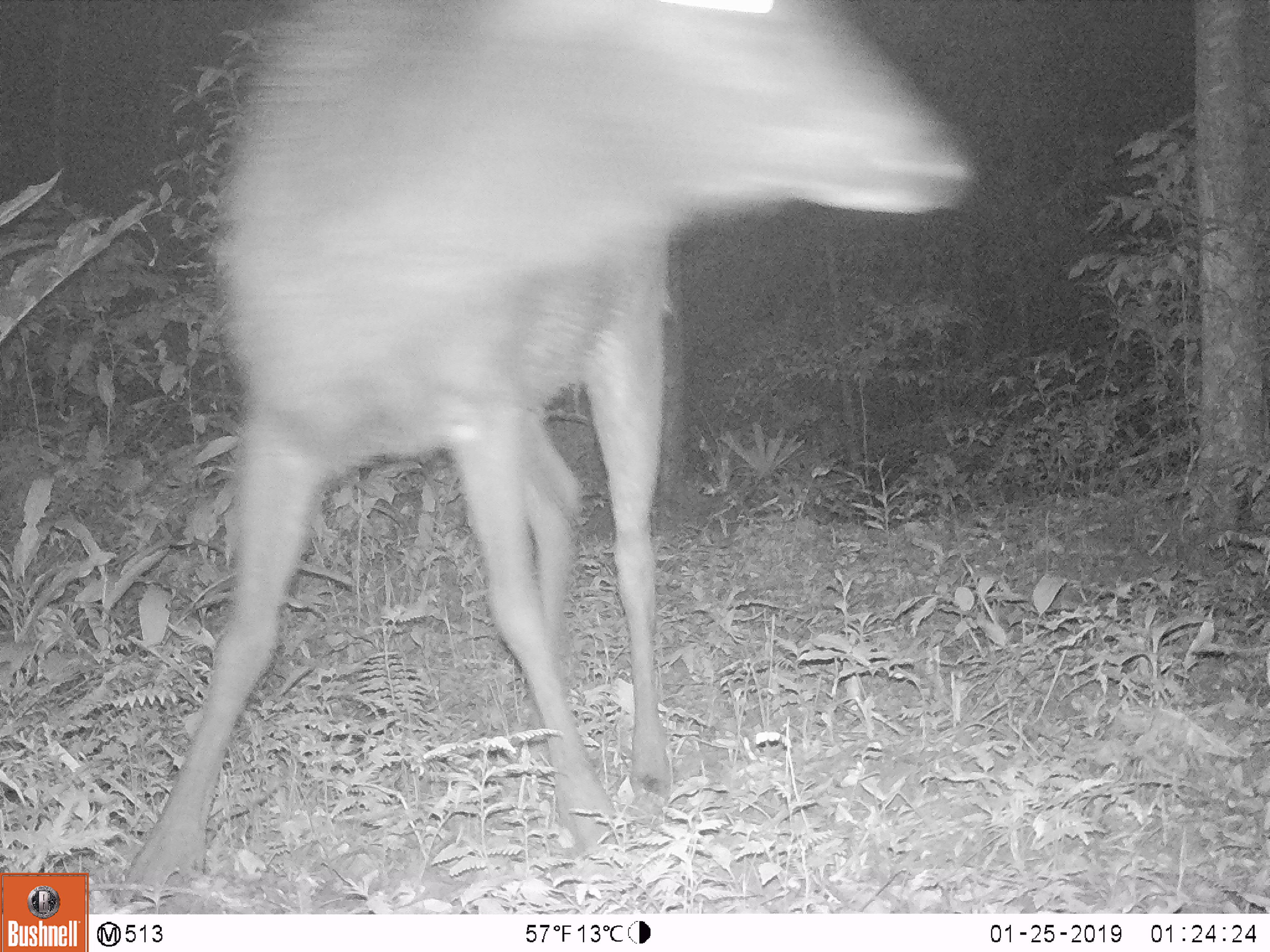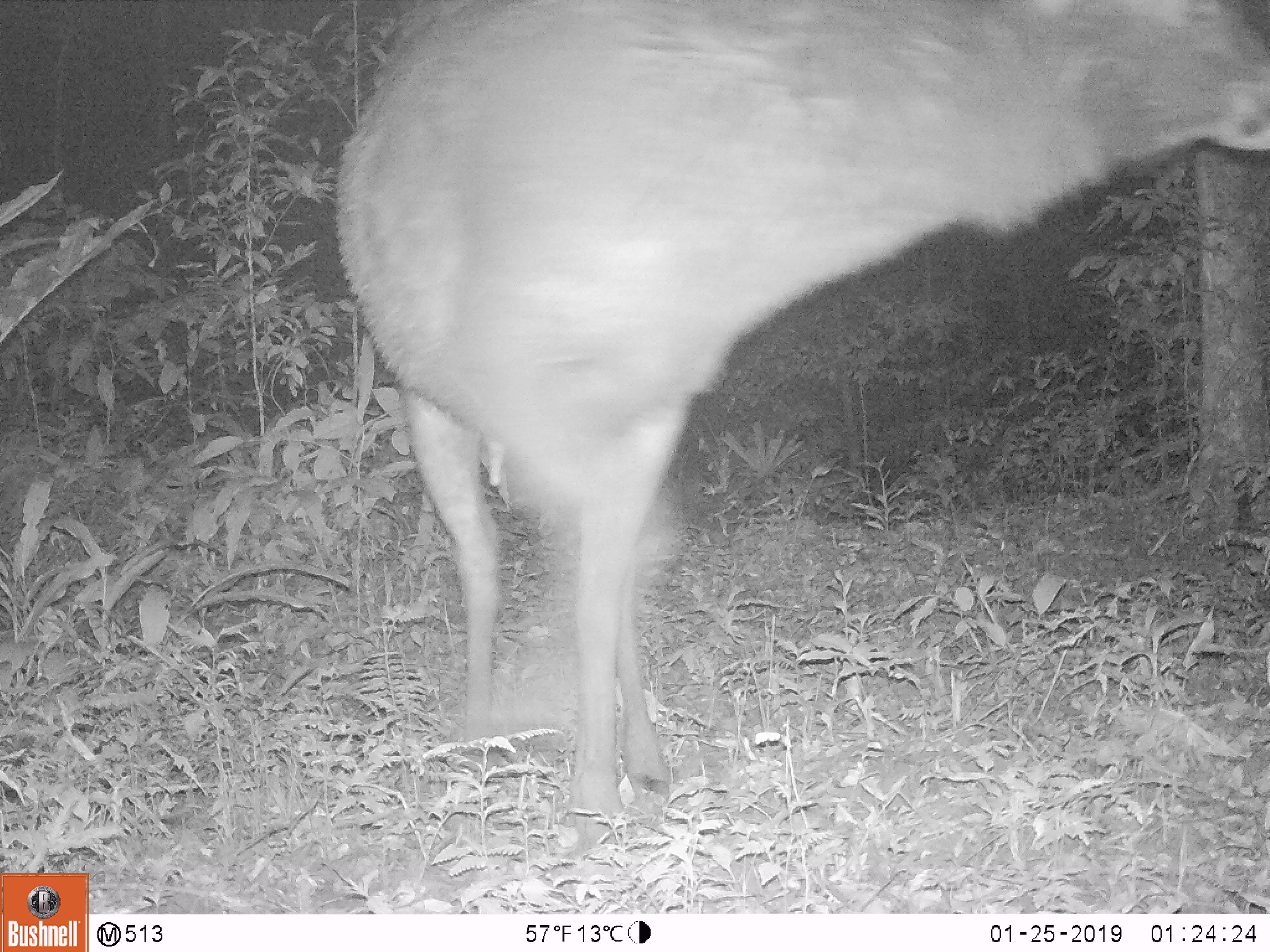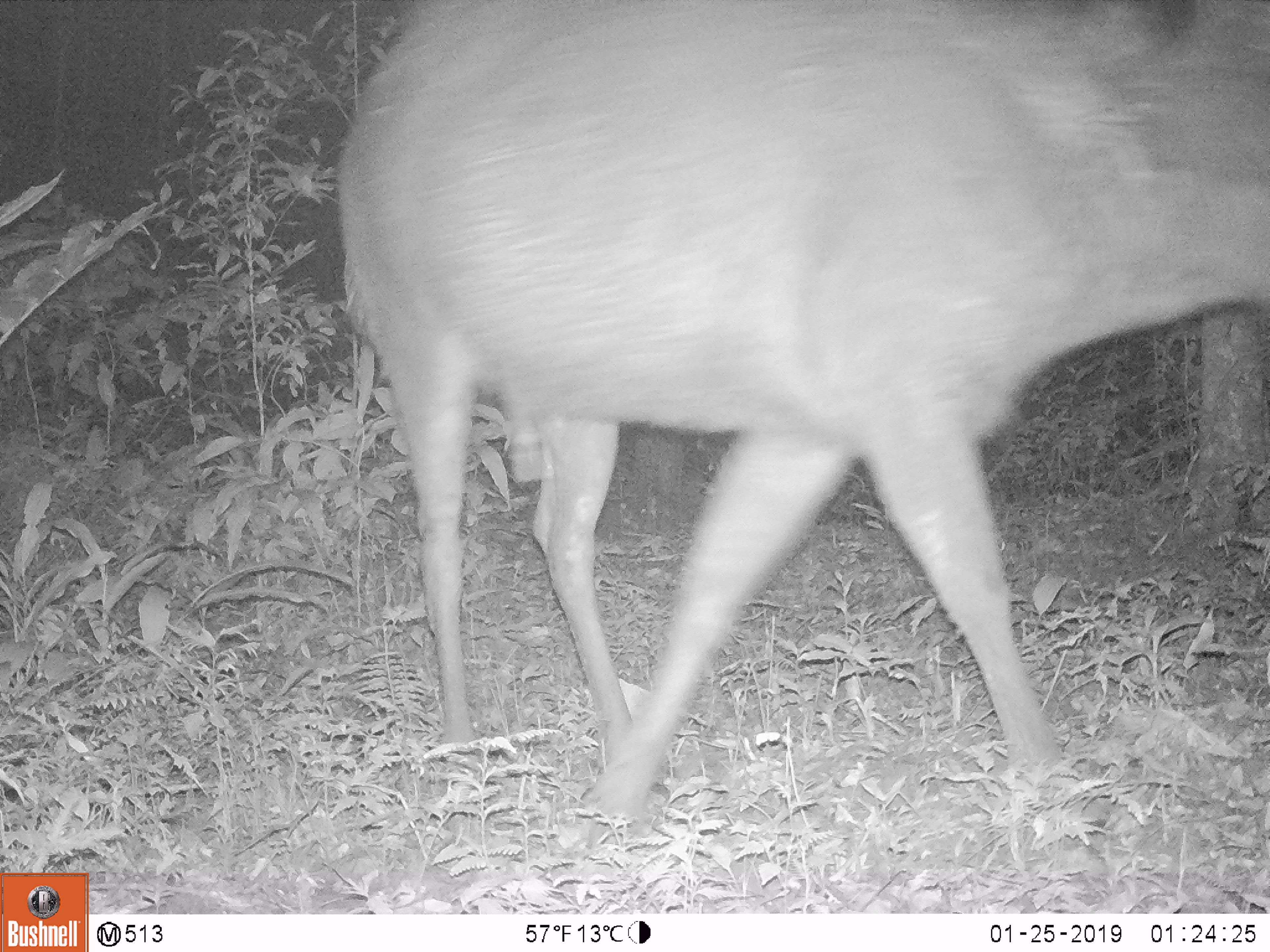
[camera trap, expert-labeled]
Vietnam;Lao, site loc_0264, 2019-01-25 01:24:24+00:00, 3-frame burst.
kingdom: Animalia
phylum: Chordata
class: Mammalia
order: Artiodactyla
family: Cervidae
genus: Rusa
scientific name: Rusa unicolor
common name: sambar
Sambar (Rusa unicolor). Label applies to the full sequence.